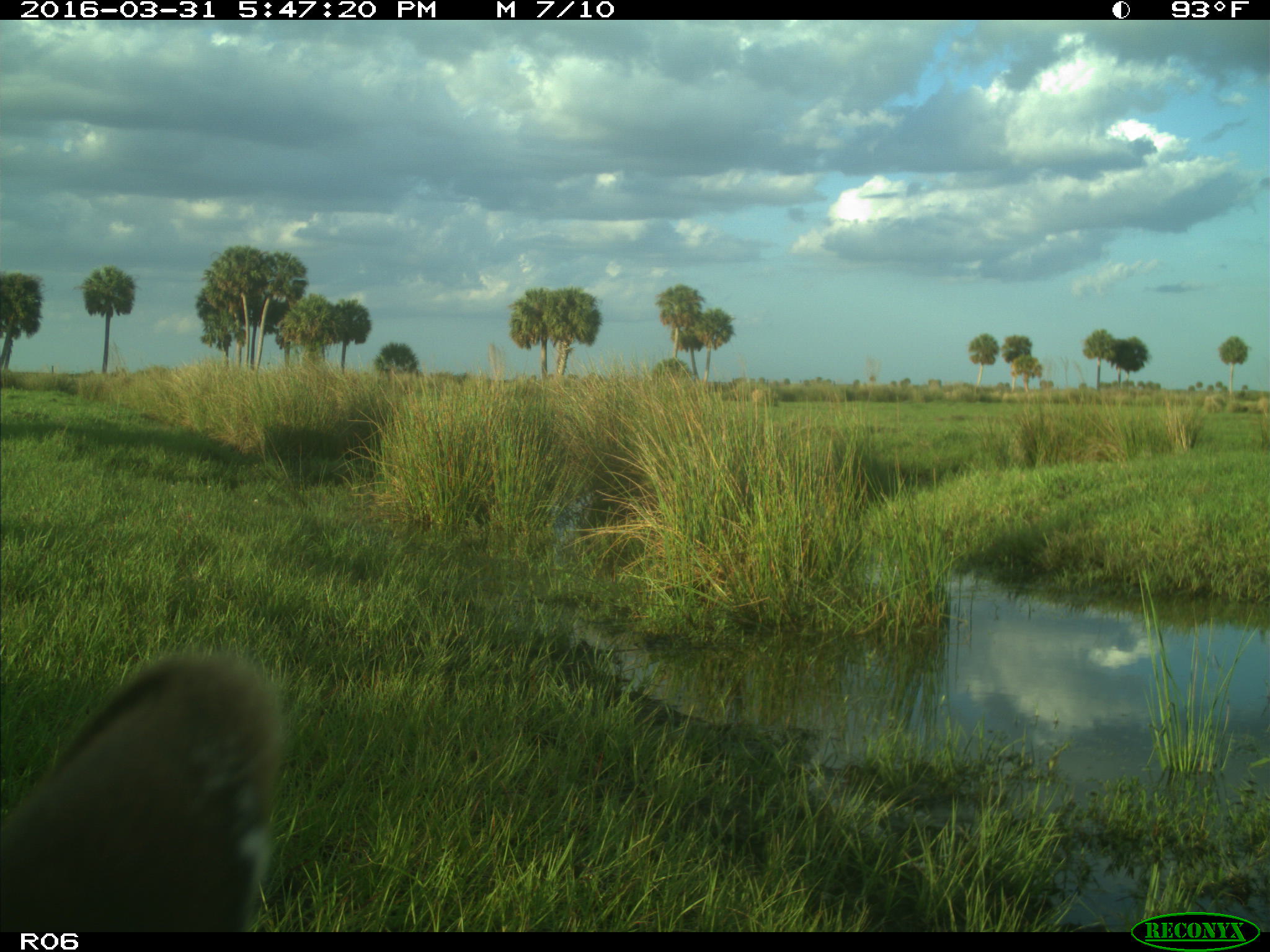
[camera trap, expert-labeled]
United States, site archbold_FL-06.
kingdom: Animalia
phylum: Chordata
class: Mammalia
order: Artiodactyla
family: Bovidae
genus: Bos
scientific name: Bos taurus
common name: domestic cow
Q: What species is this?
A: Bos taurus (domestic cow).